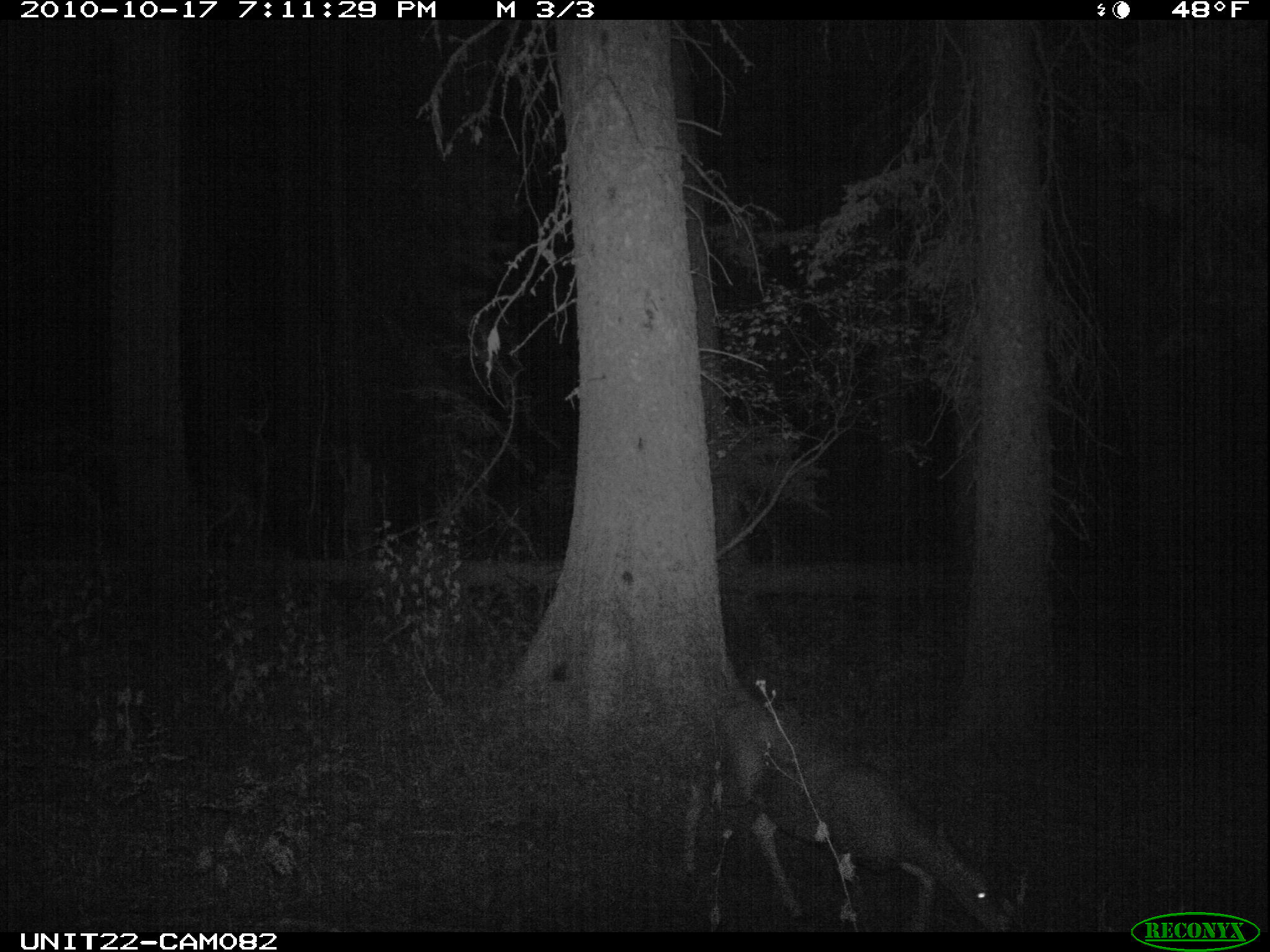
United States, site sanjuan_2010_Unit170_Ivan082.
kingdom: Animalia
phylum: Chordata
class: Mammalia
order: Artiodactyla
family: Cervidae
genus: Odocoileus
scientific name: Odocoileus hemionus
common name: mule deer